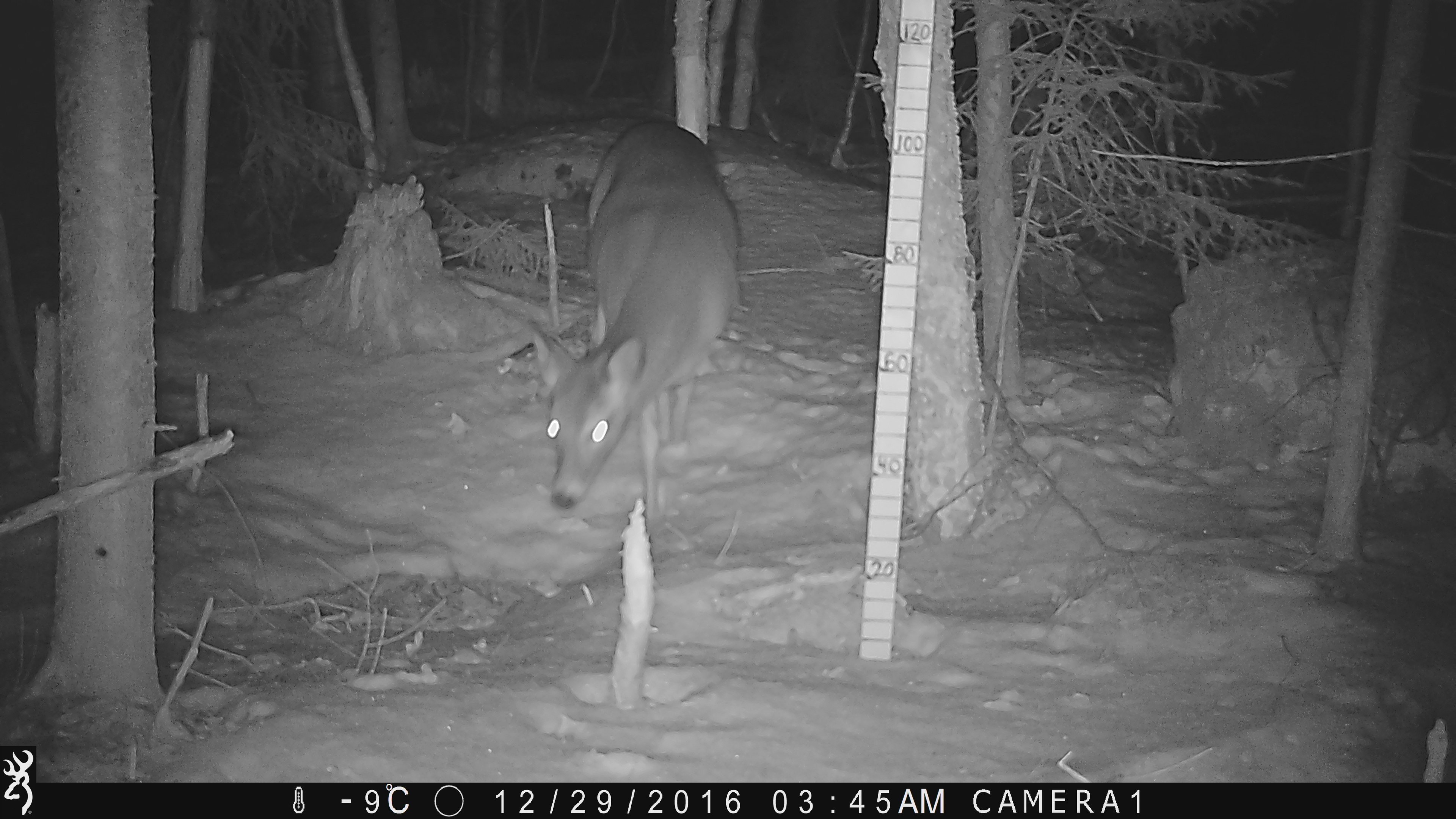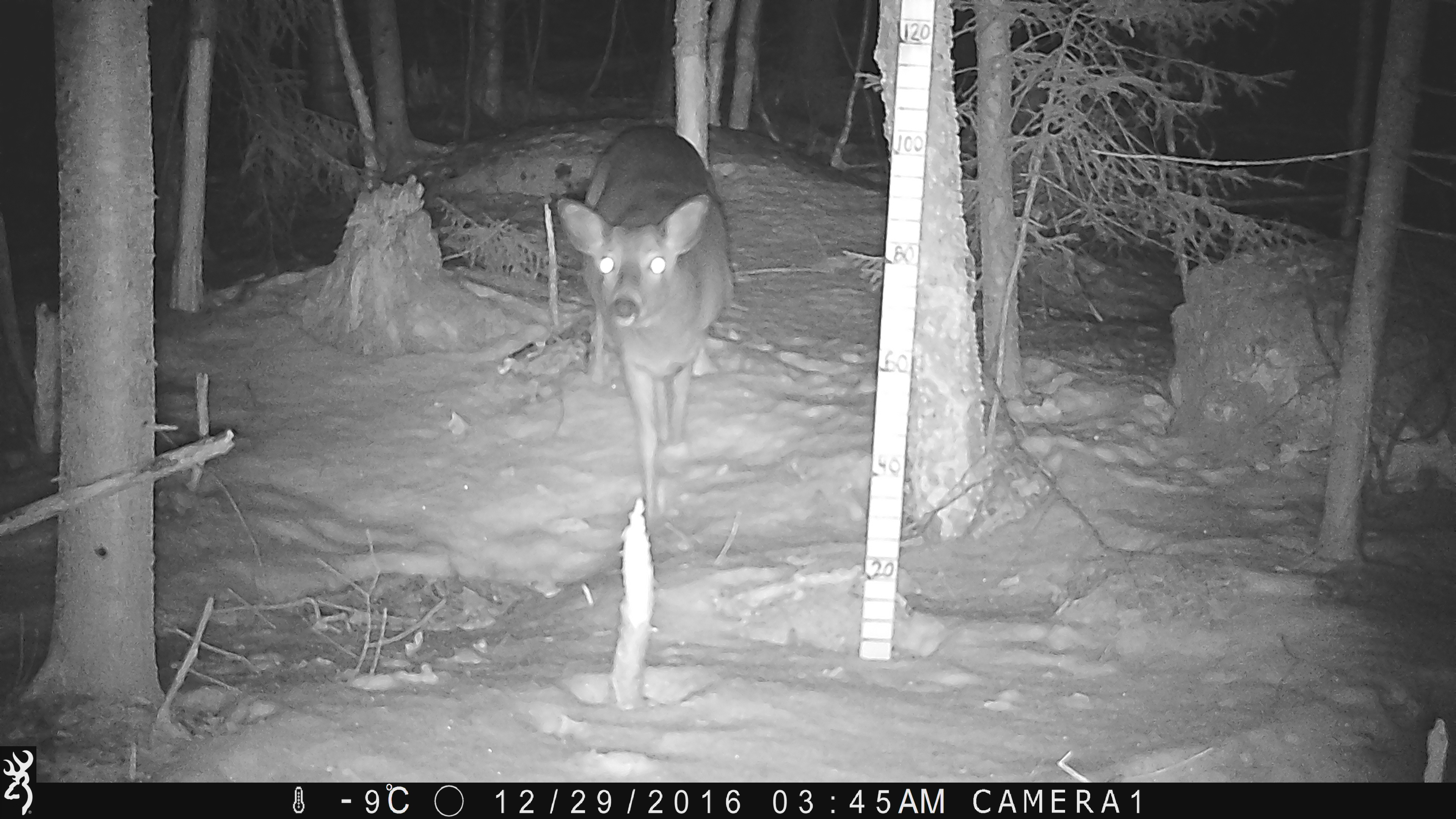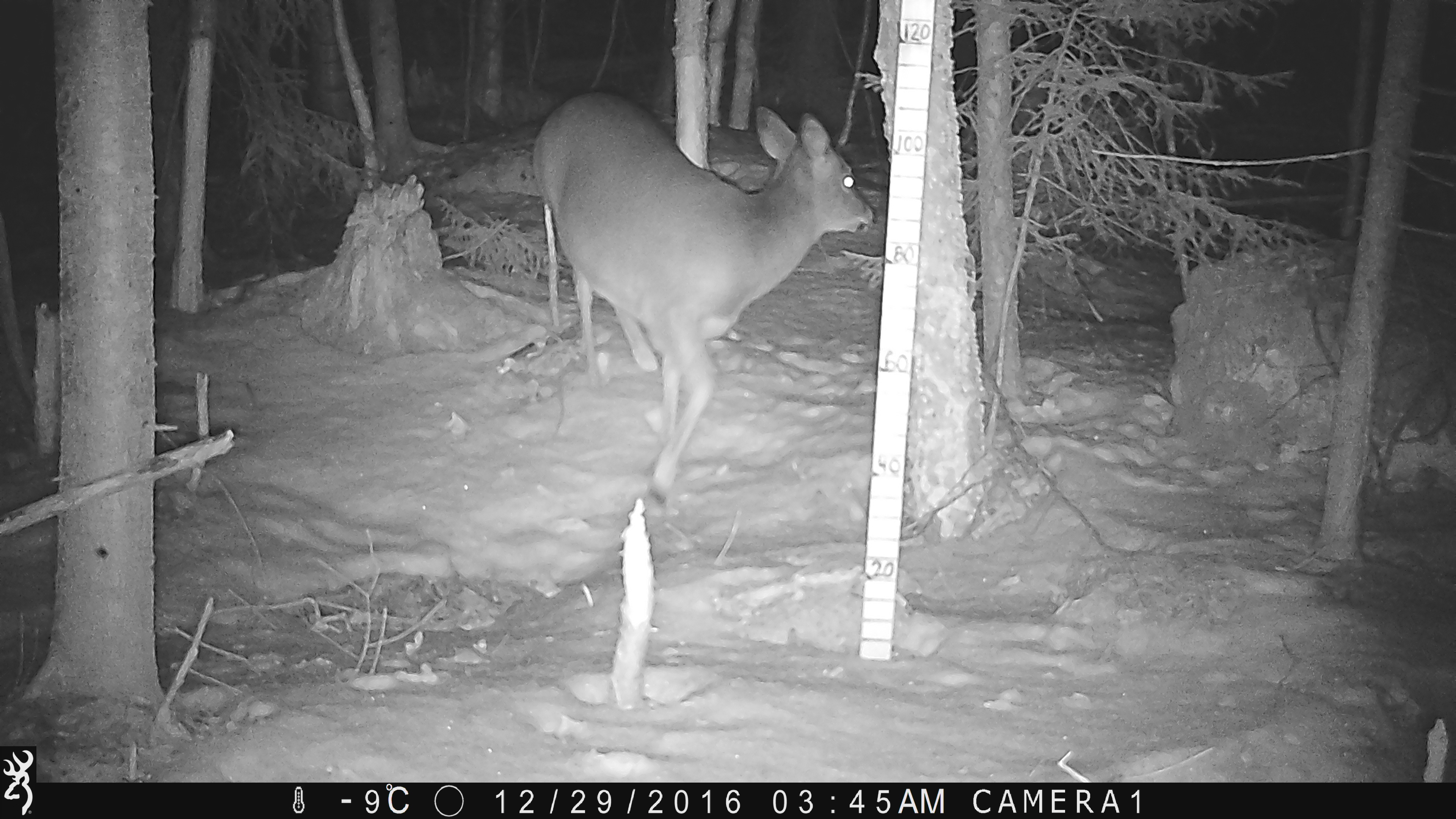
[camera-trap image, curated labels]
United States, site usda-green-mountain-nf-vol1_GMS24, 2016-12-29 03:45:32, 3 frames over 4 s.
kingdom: Animalia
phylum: Chordata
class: Mammalia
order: Artiodactyla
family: Cervidae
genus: Odocoileus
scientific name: Odocoileus virginianus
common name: white-tailed deer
White-tailed deer (Odocoileus virginianus).